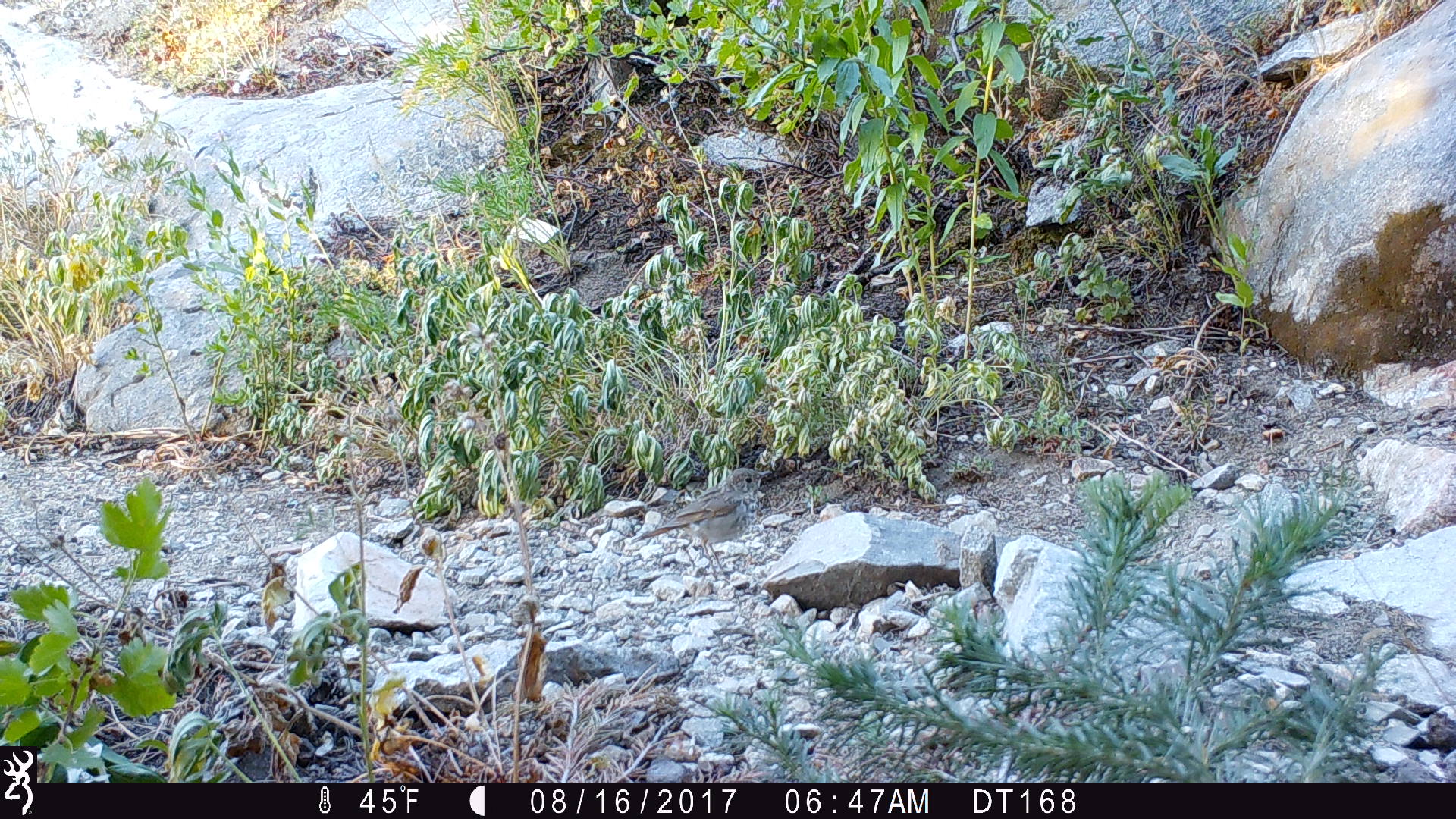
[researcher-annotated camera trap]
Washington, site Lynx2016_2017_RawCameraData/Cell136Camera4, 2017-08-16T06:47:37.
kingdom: Animalia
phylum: Chordata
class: Aves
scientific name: Aves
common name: birds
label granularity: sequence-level